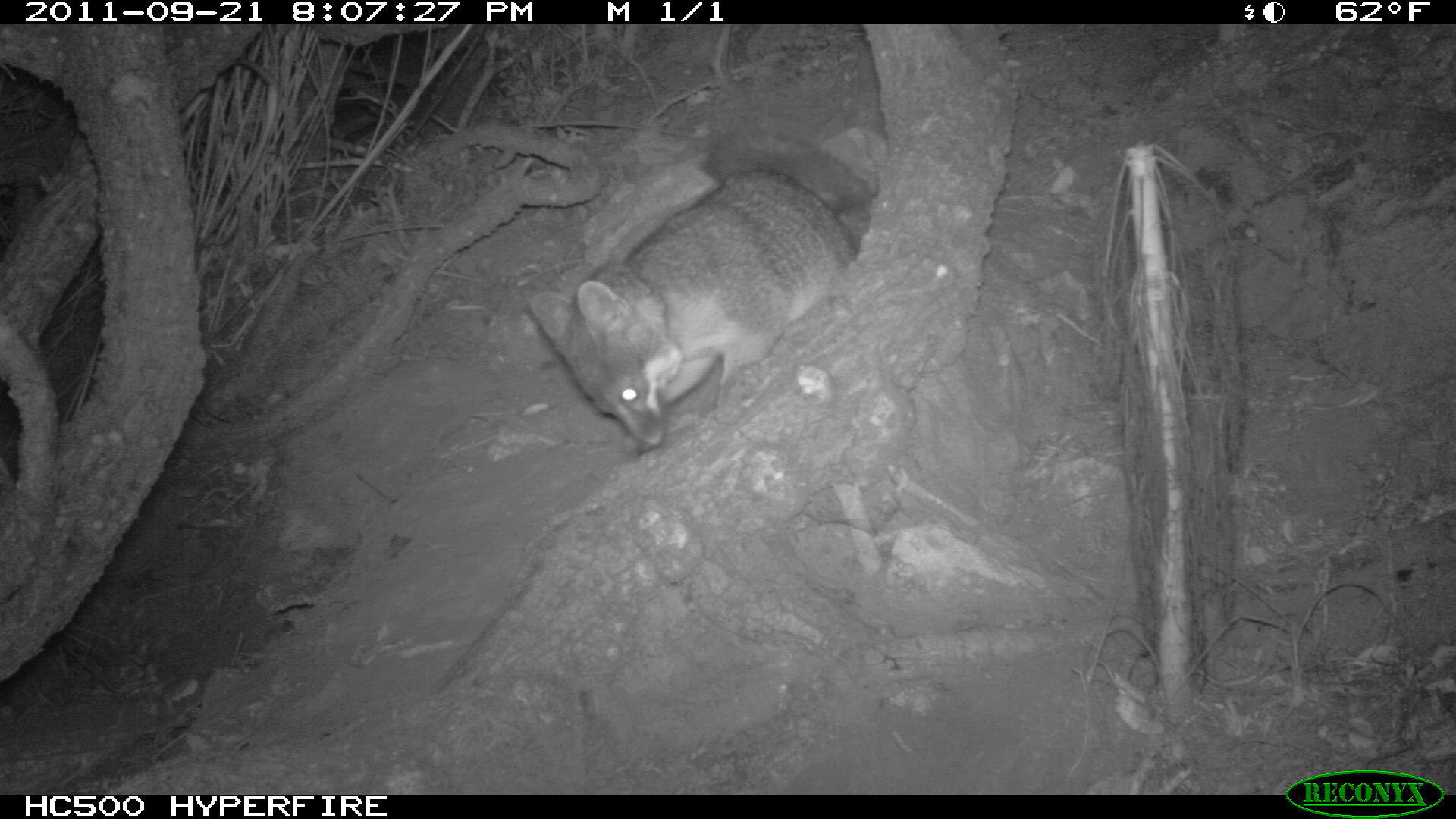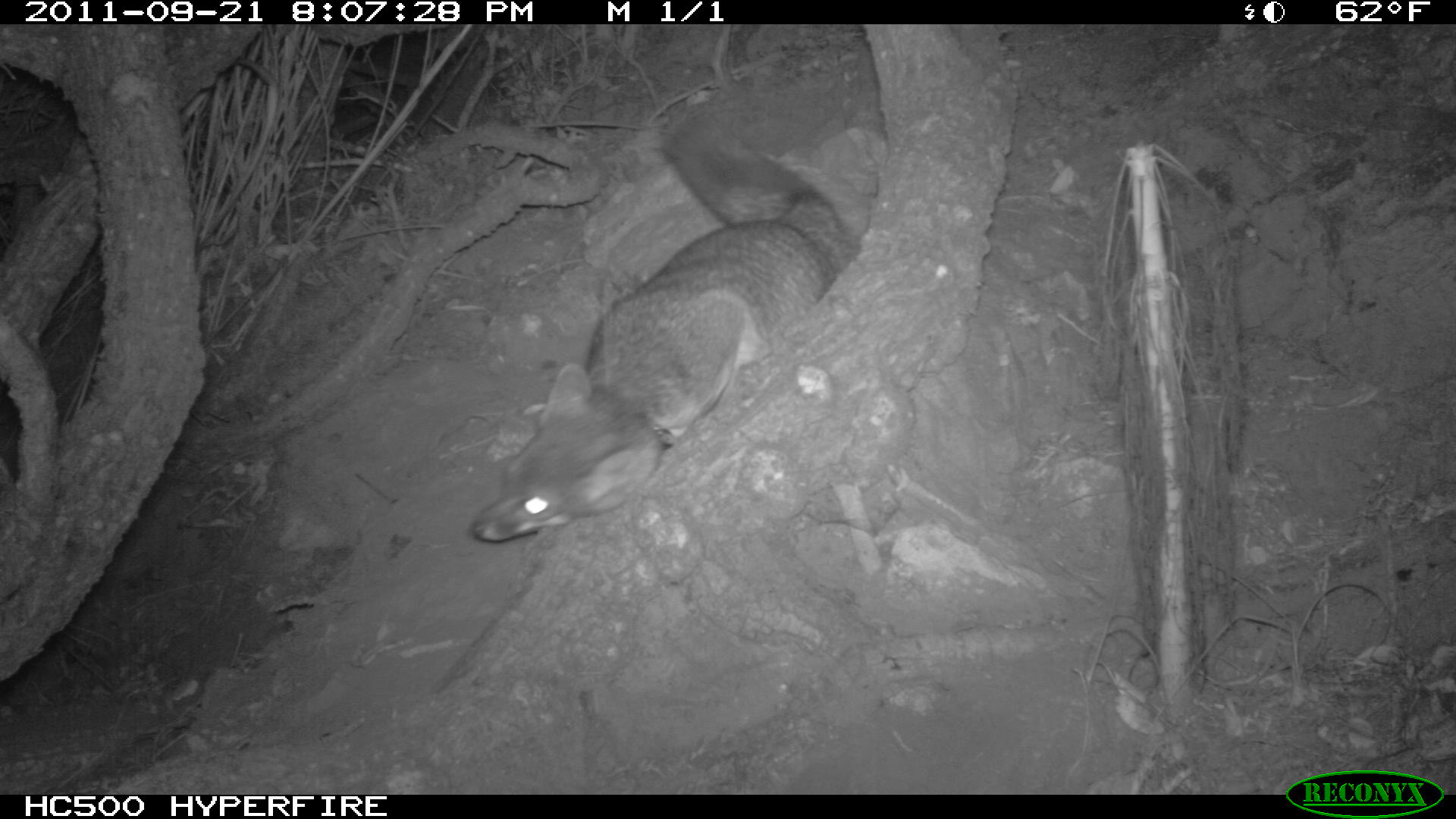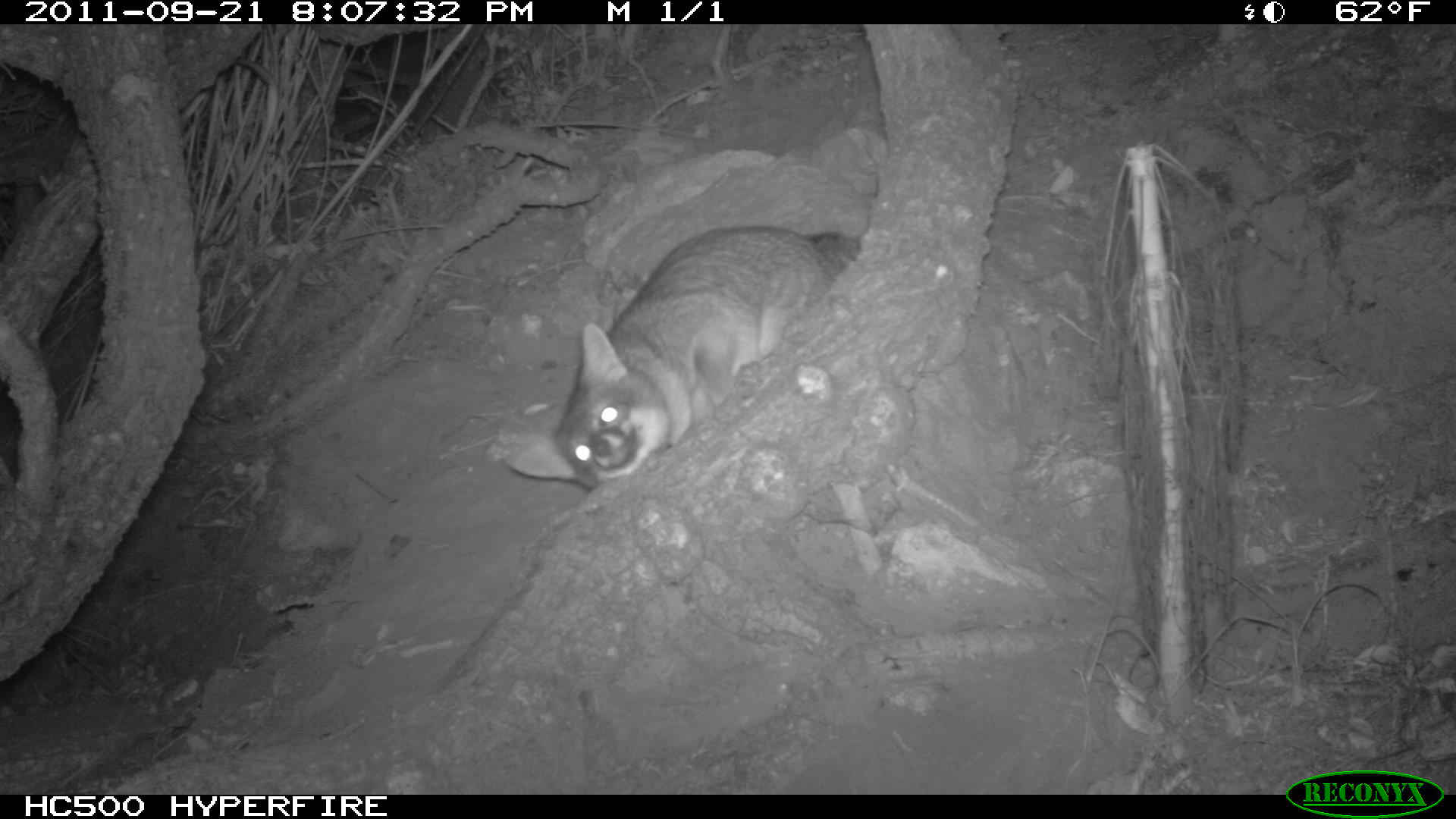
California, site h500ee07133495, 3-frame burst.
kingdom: Animalia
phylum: Chordata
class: Mammalia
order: Carnivora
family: Canidae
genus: Urocyon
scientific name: Urocyon littoralis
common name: island fox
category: fox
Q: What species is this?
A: Fox (island fox) (Urocyon littoralis).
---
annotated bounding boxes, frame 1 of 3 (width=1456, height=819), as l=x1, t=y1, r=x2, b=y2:
fox: l=529, t=130, r=872, b=453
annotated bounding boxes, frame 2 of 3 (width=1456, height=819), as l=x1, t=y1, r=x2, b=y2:
fox: l=468, t=115, r=859, b=543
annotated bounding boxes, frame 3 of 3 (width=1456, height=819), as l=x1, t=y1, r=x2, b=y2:
fox: l=506, t=224, r=861, b=488